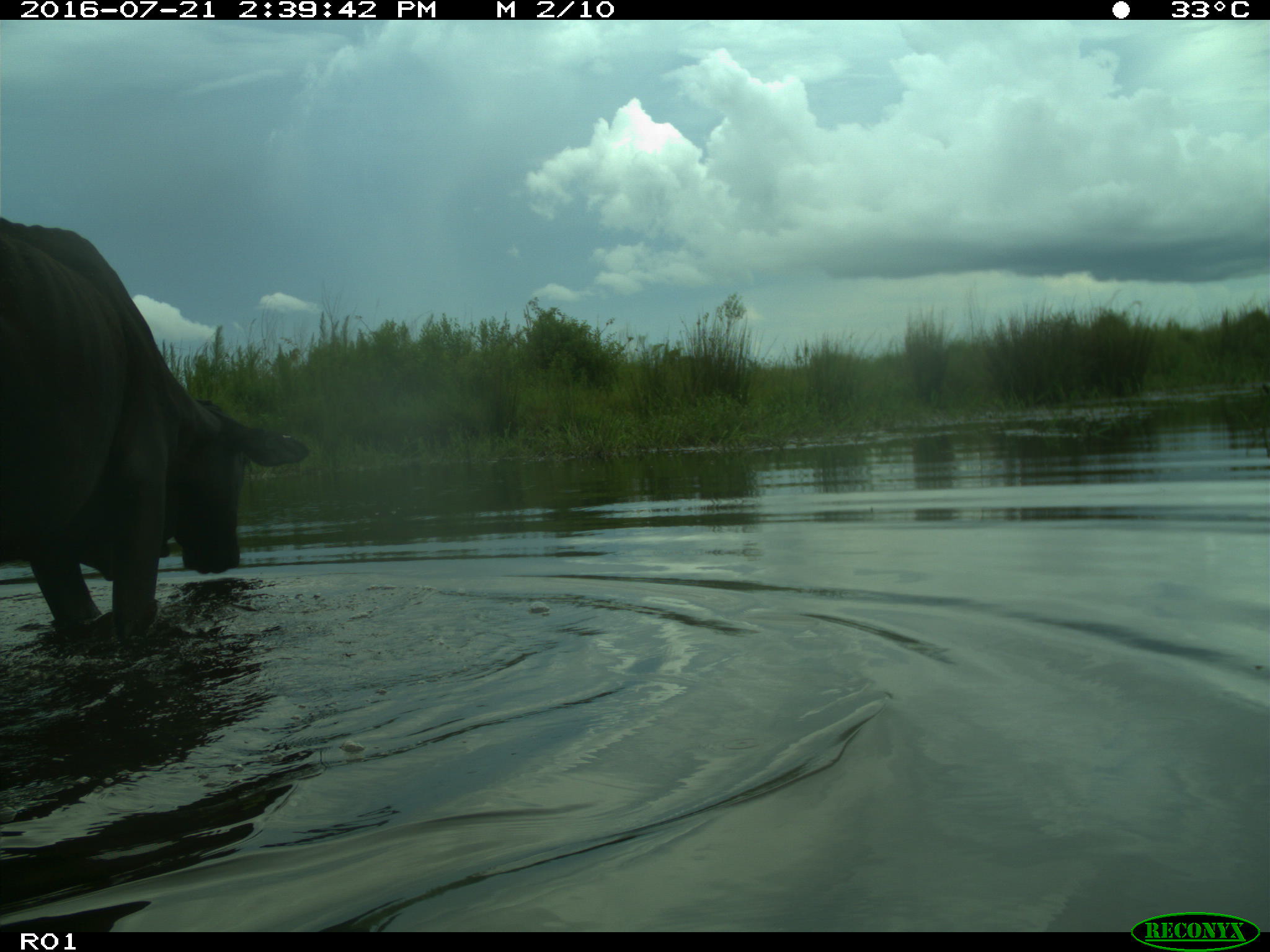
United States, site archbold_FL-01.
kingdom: Animalia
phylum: Chordata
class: Mammalia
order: Artiodactyla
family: Bovidae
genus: Bos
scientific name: Bos taurus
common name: domestic cow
Bos taurus (domestic cow).